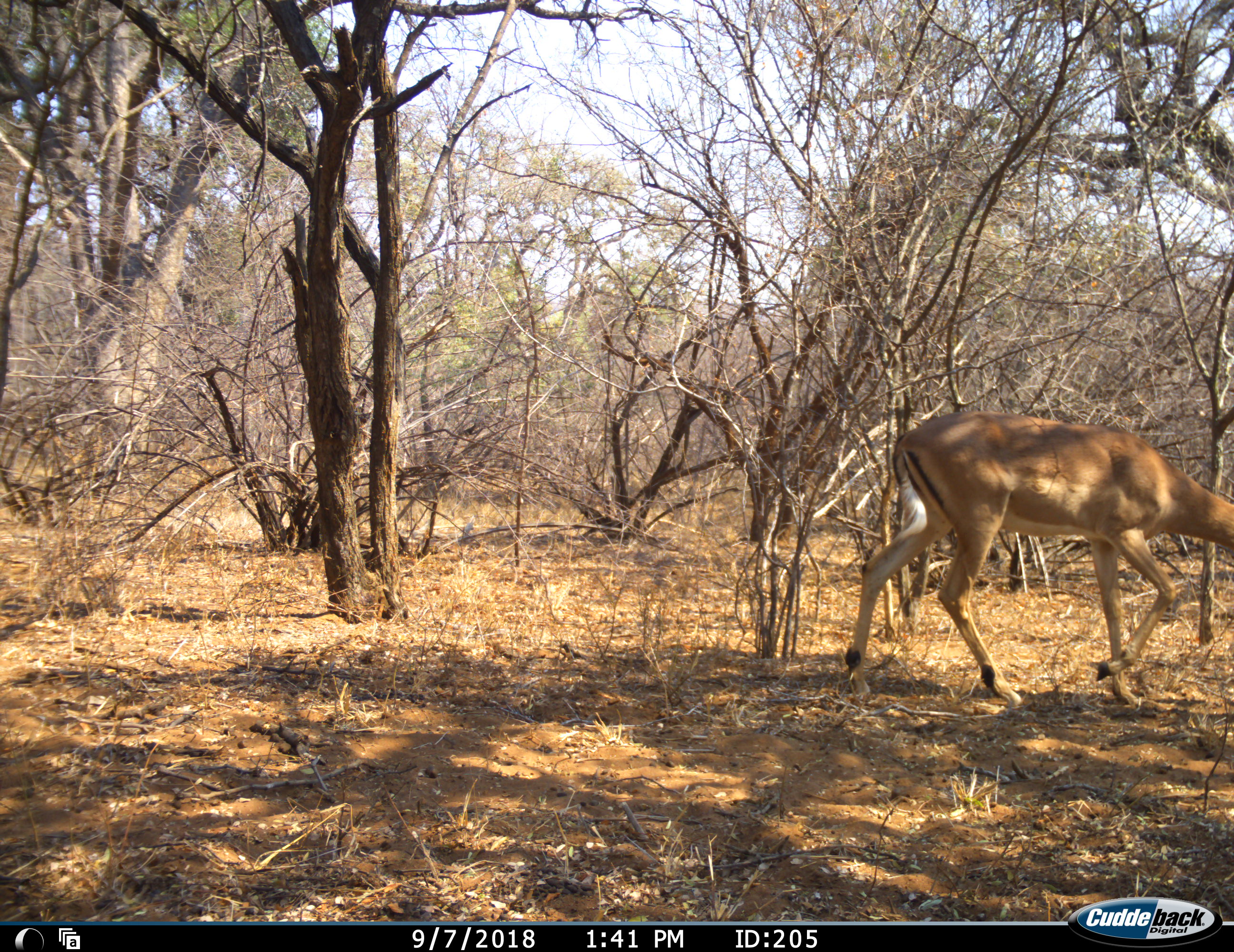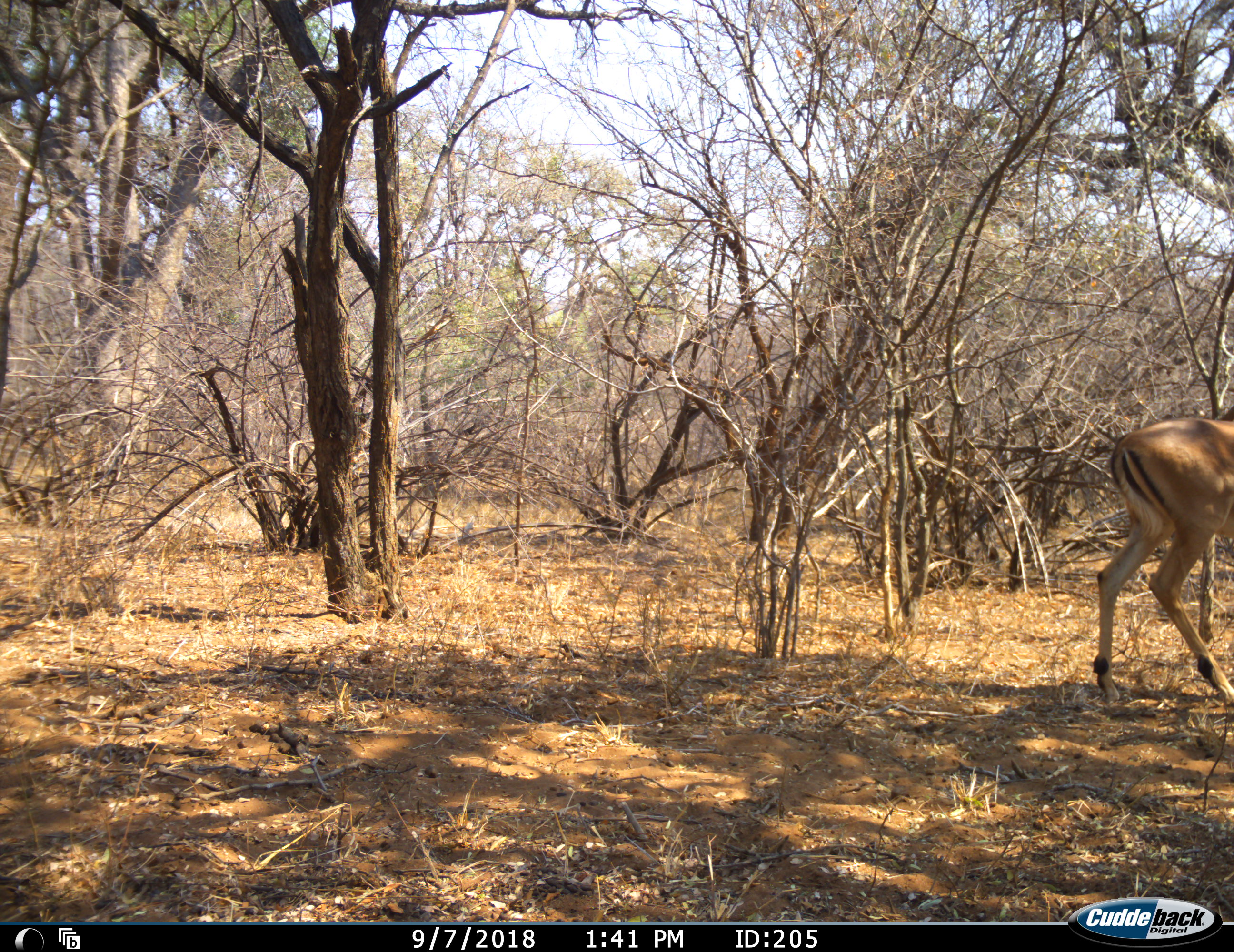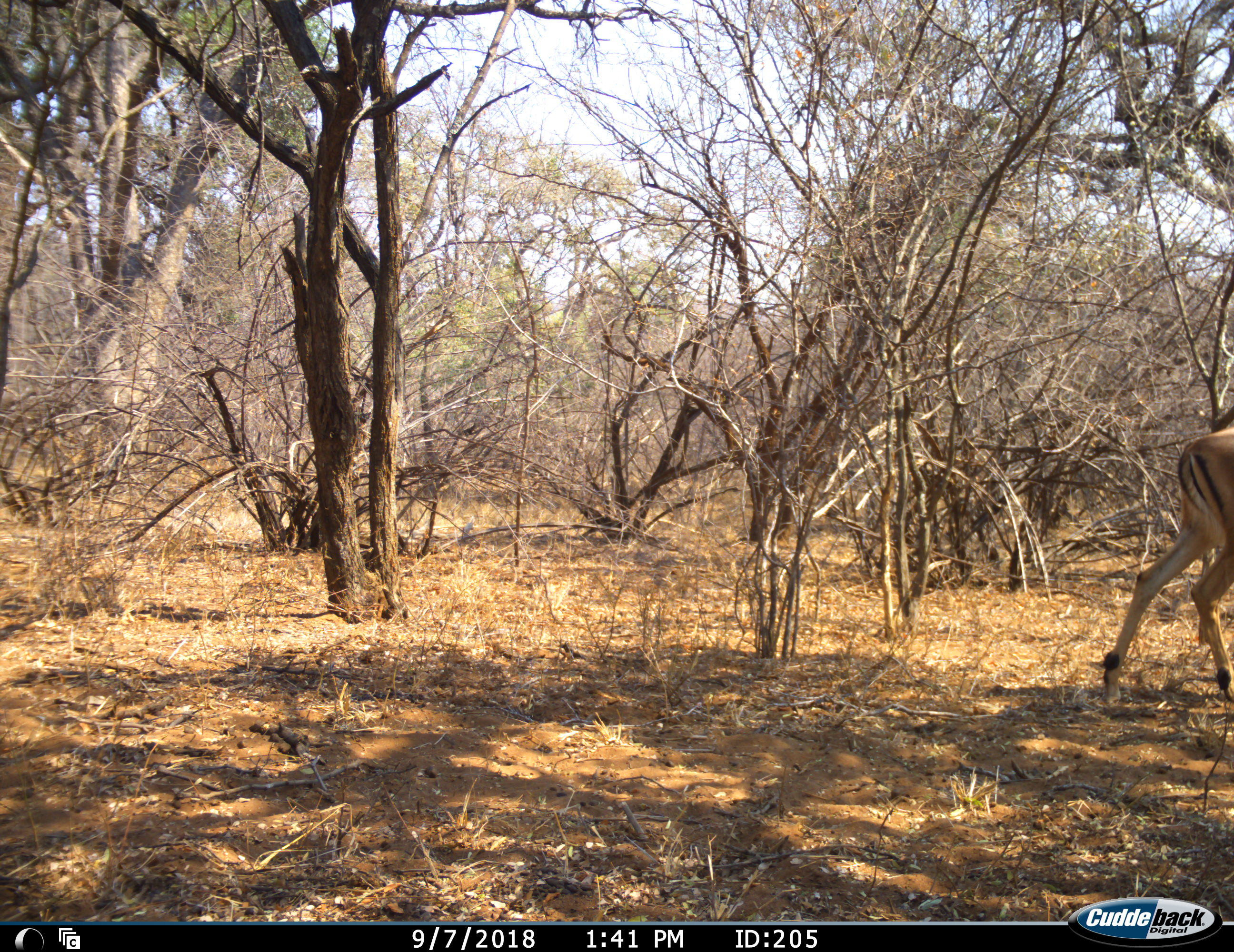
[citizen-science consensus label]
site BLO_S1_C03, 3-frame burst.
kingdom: Animalia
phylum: Chordata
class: Mammalia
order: Artiodactyla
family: Bovidae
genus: Aepyceros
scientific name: Aepyceros melampus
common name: impala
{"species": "impala (Aepyceros melampus)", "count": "1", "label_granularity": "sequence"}